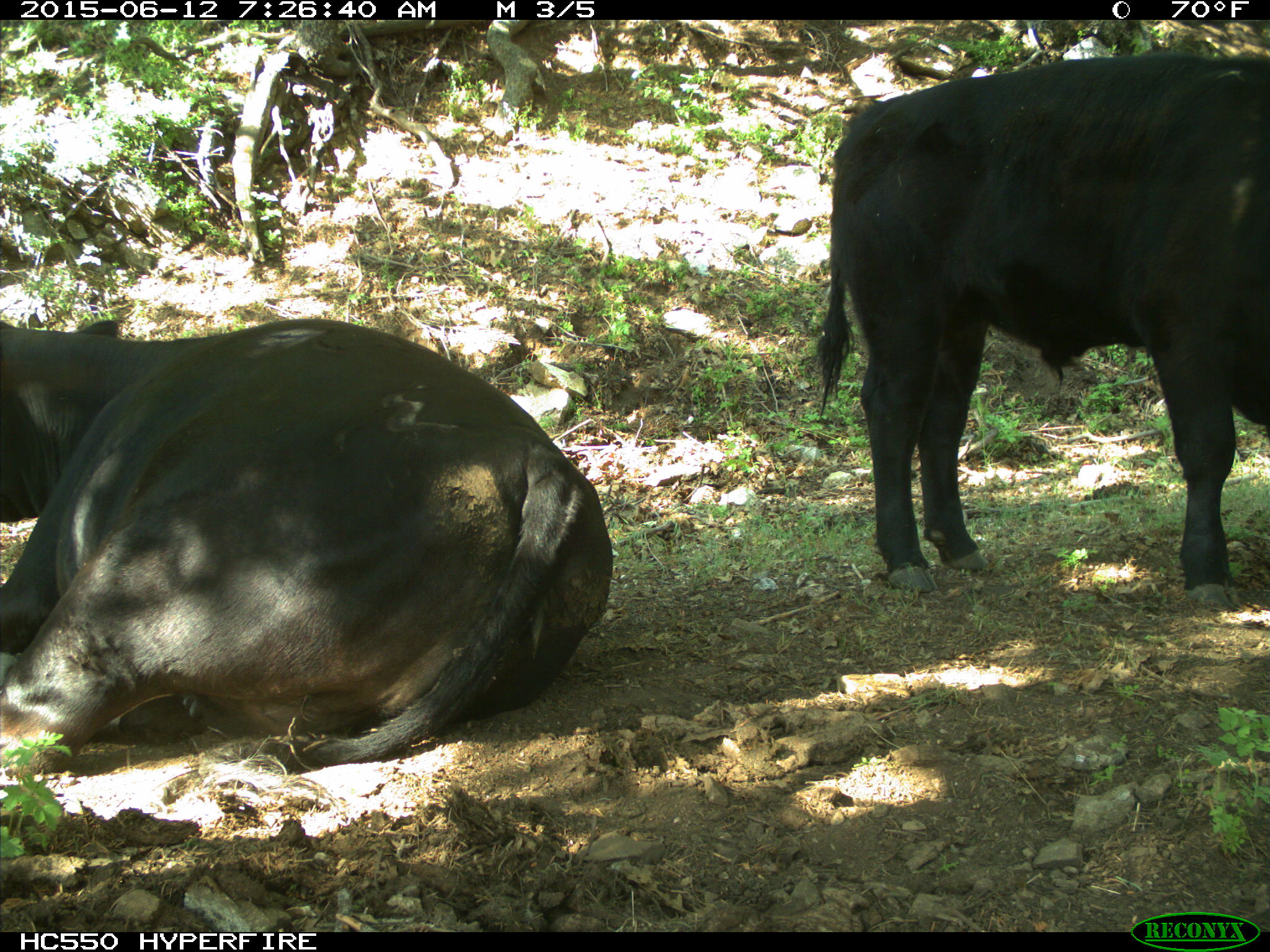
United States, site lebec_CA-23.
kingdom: Animalia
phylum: Chordata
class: Mammalia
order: Artiodactyla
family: Bovidae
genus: Bos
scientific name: Bos taurus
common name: domestic cow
Bos taurus (domestic cow).